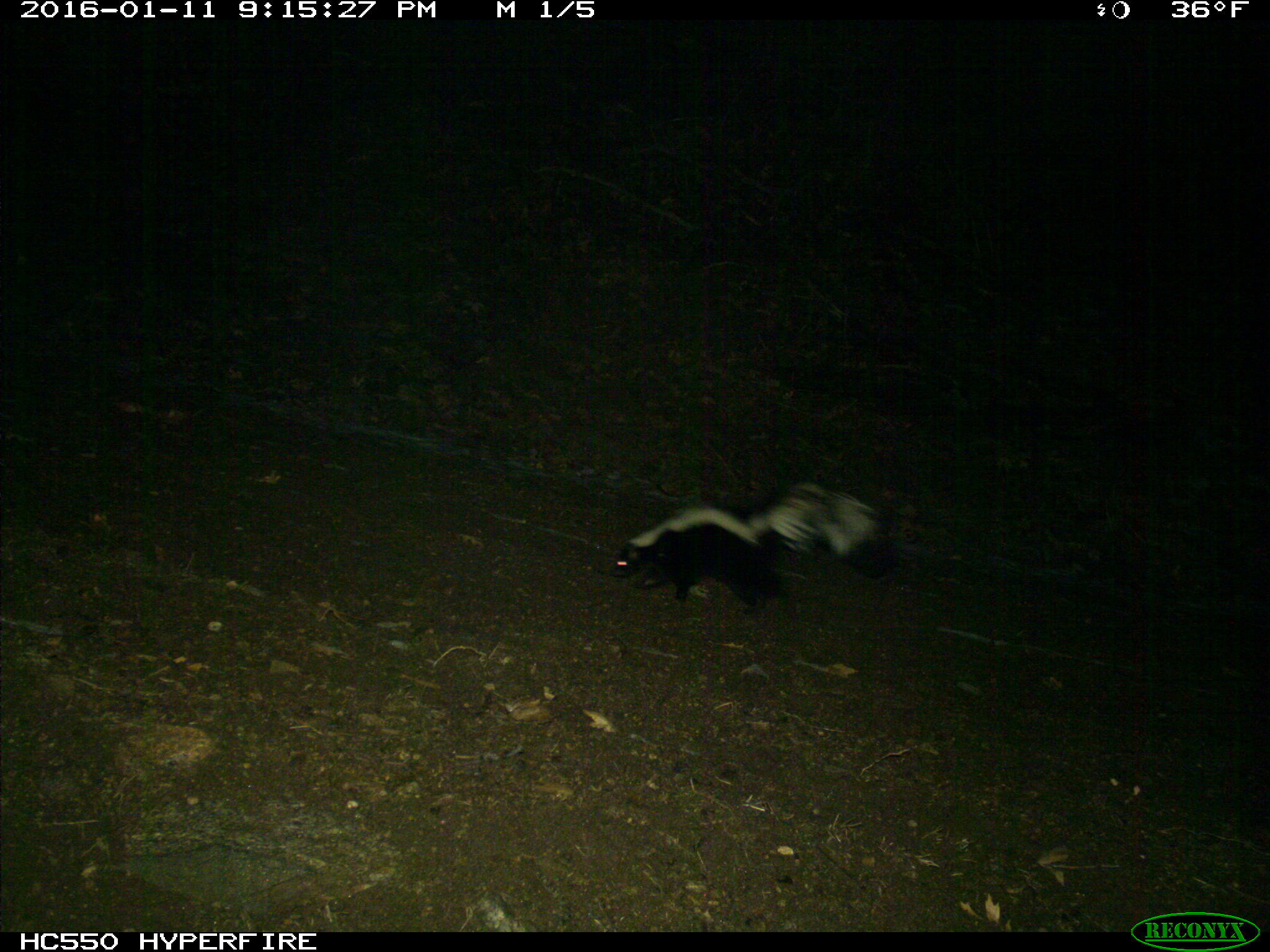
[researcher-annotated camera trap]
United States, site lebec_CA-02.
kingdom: Animalia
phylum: Chordata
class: Mammalia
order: Carnivora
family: Mephitidae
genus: Mephitis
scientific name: Mephitis mephitis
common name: striped skunk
Mephitis mephitis (striped skunk).